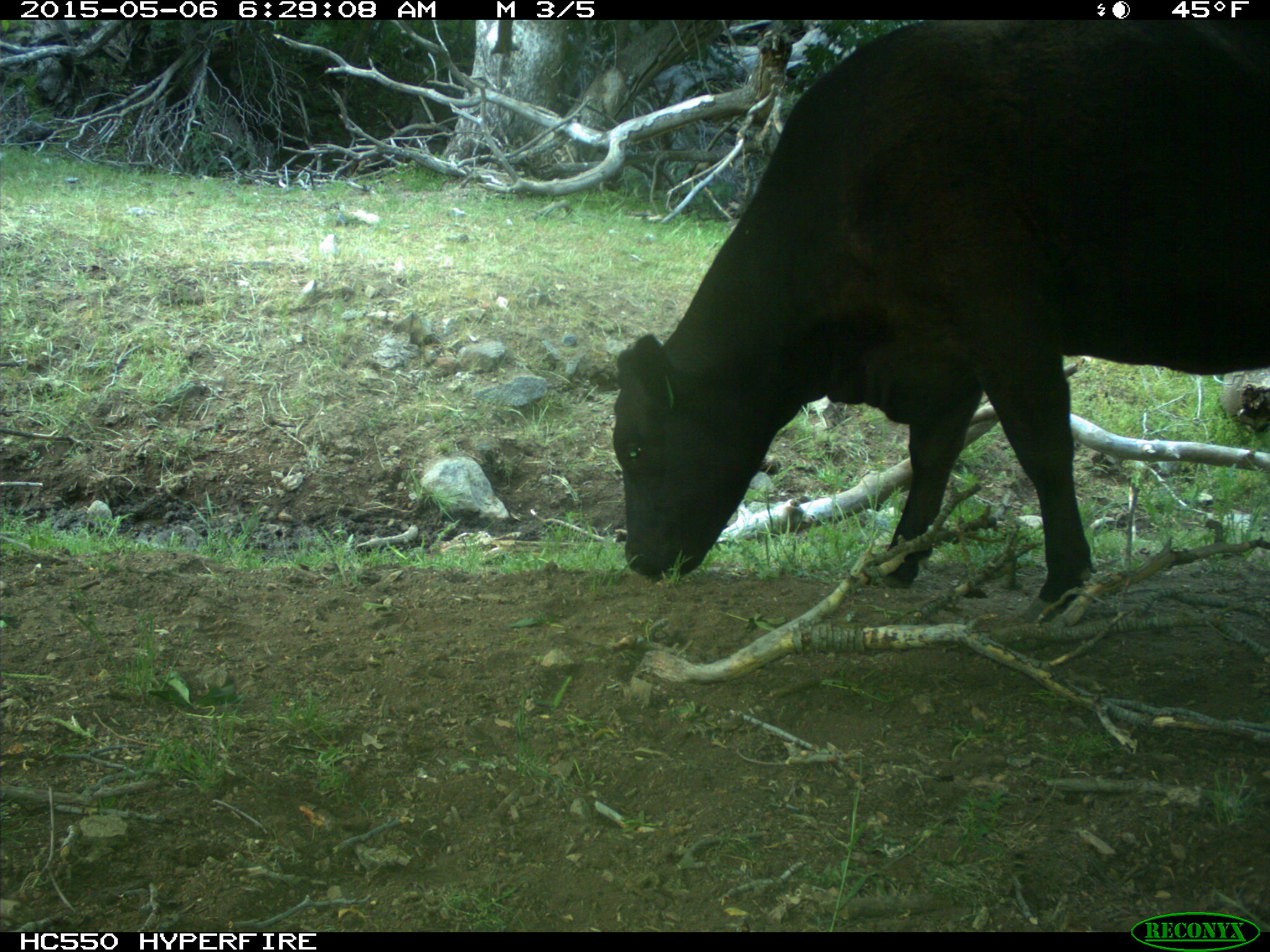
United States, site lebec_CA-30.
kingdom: Animalia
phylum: Chordata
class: Mammalia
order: Artiodactyla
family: Bovidae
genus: Bos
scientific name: Bos taurus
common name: domestic cow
Bos taurus (domestic cow).